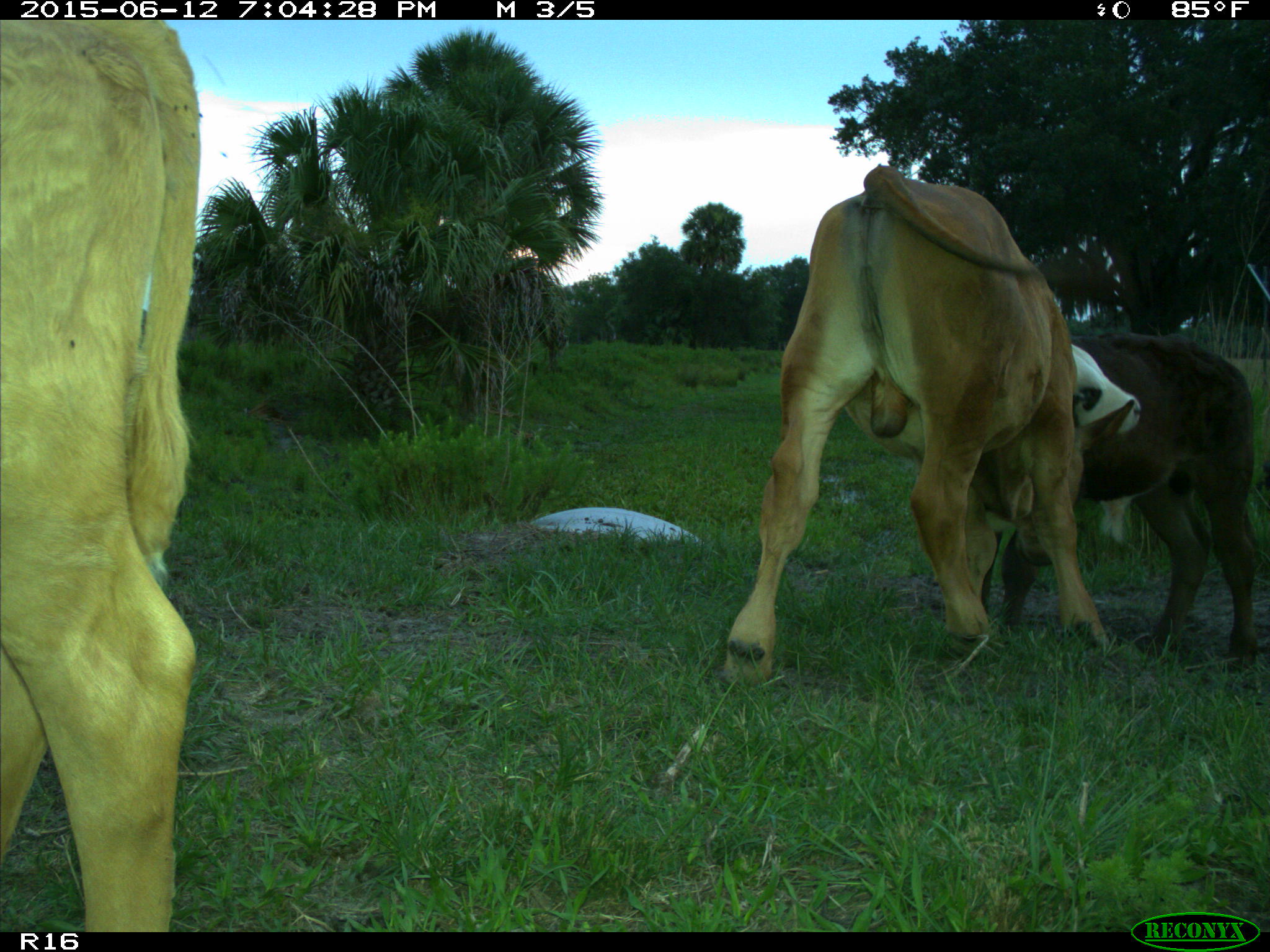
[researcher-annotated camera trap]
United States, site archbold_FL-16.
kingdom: Animalia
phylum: Chordata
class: Mammalia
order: Artiodactyla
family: Bovidae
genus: Bos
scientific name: Bos taurus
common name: domestic cow